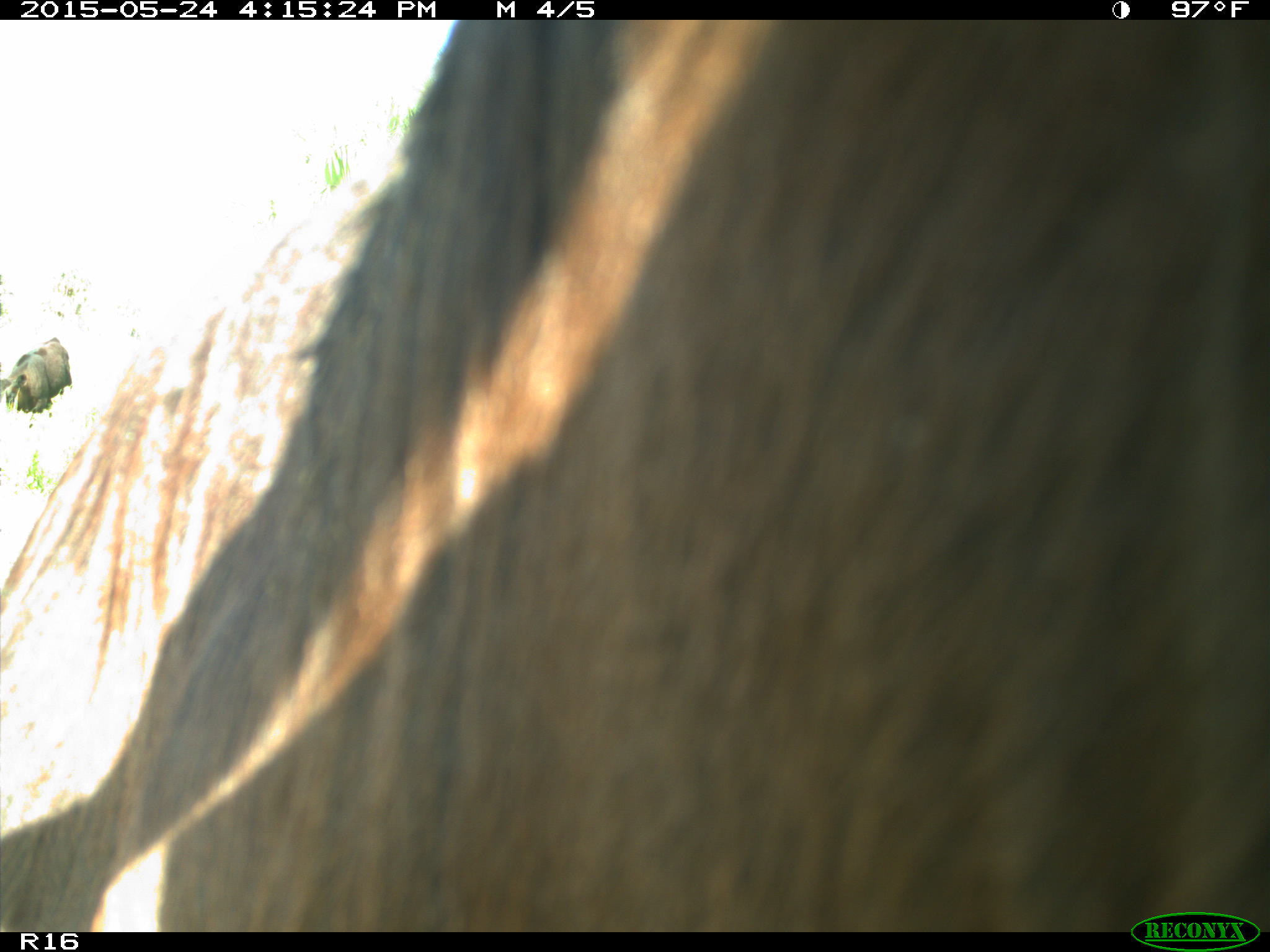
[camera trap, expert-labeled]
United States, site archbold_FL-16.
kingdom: Animalia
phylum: Chordata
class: Mammalia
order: Artiodactyla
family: Bovidae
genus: Bos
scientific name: Bos taurus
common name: domestic cow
Bos taurus (domestic cow).